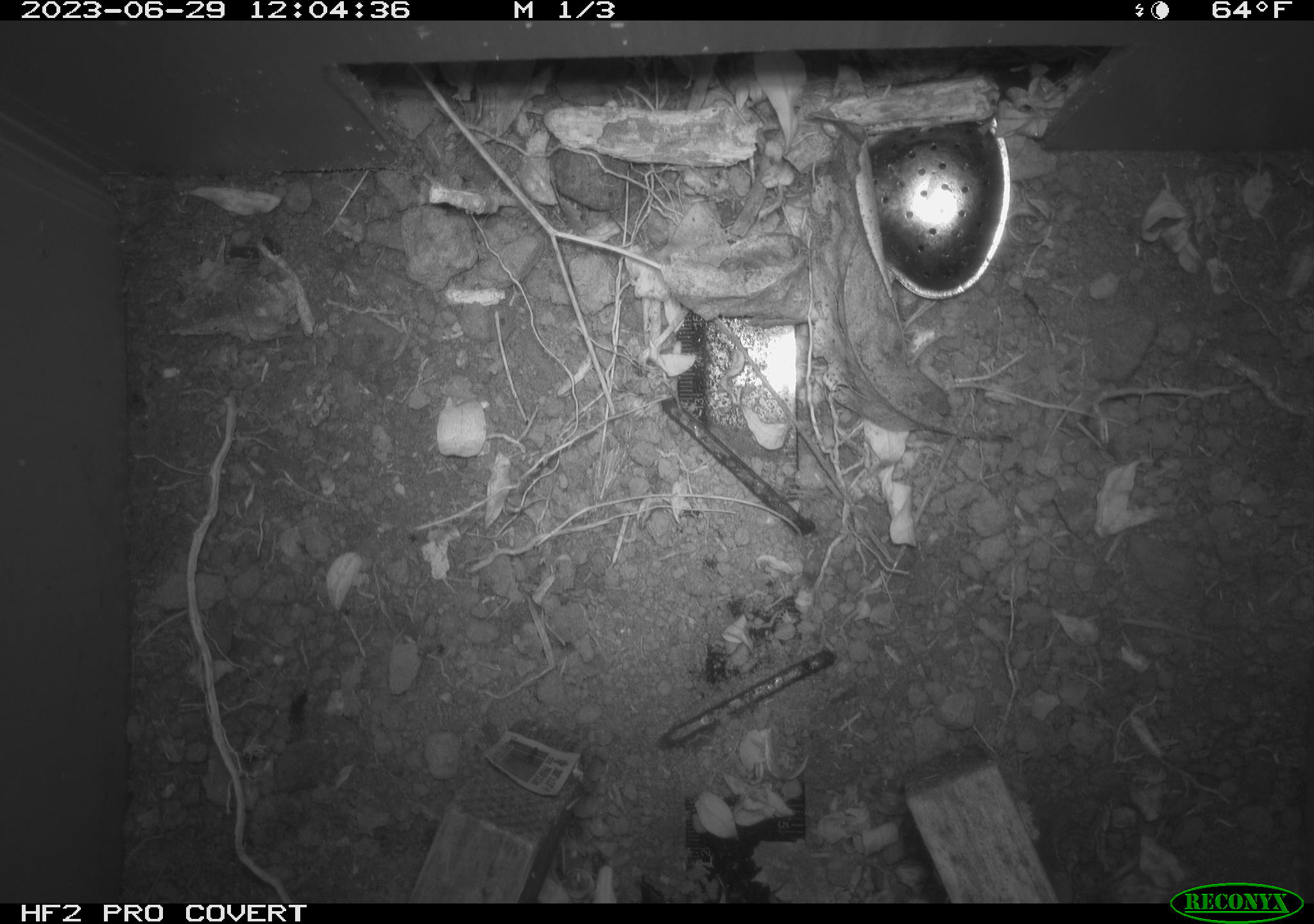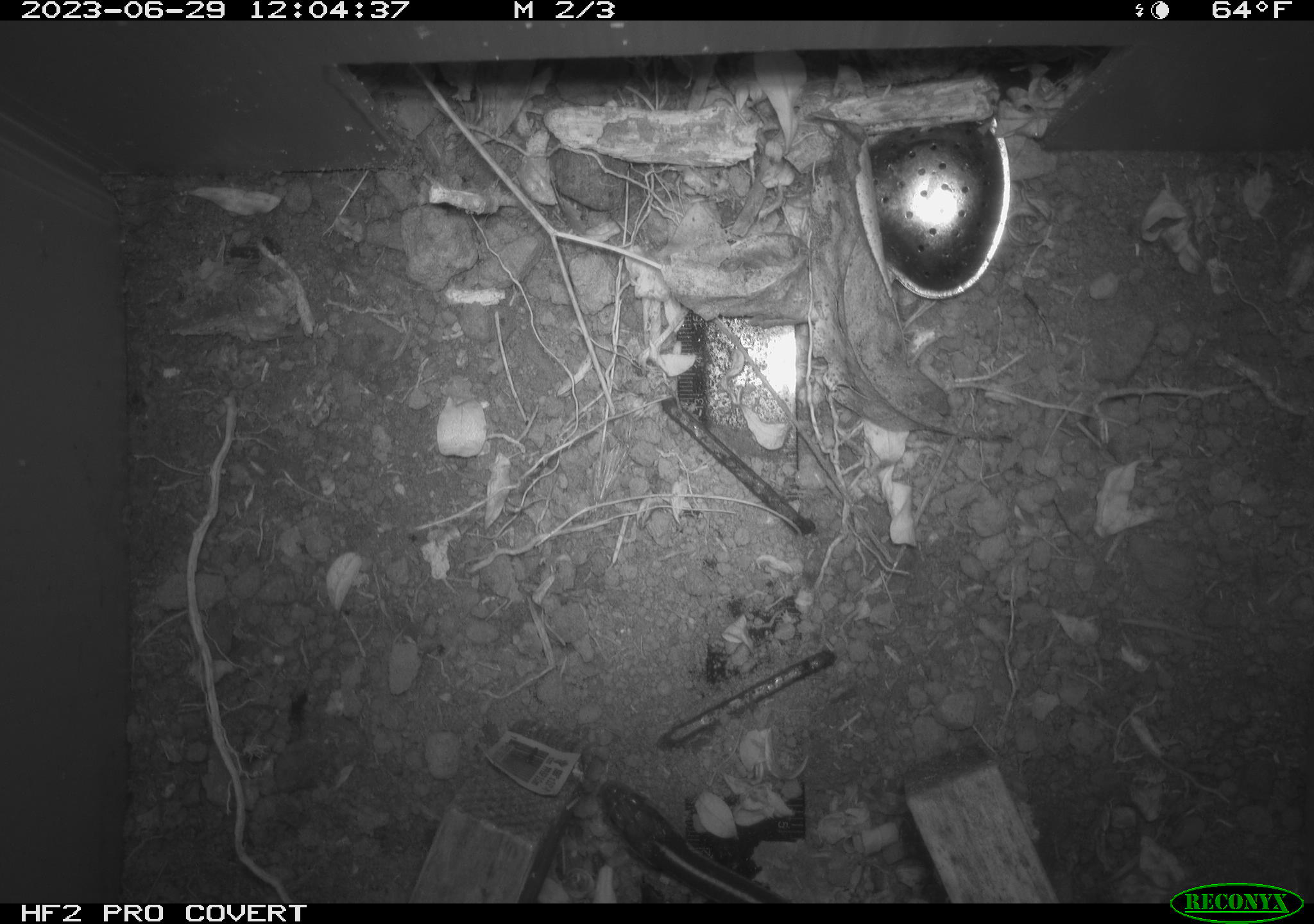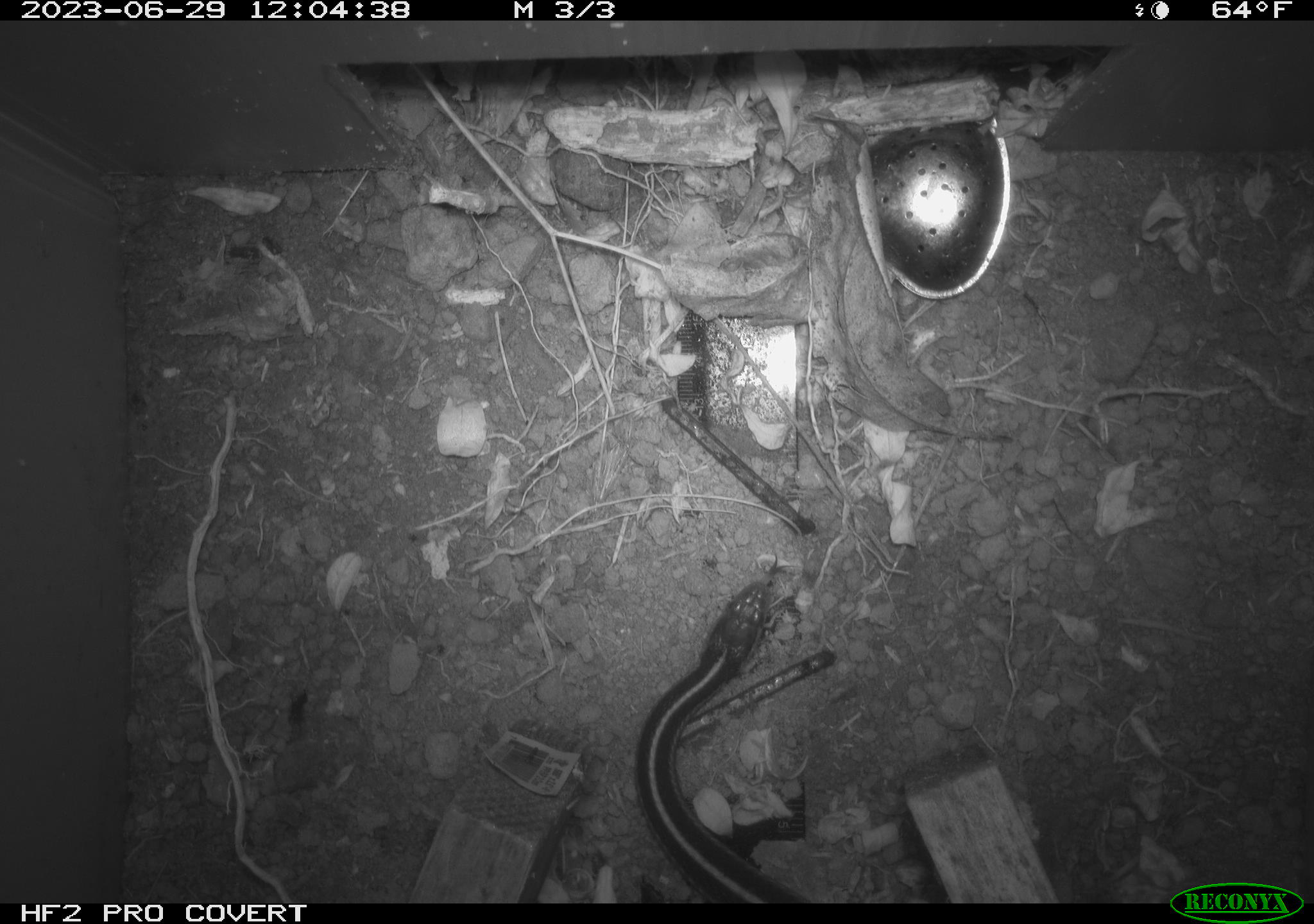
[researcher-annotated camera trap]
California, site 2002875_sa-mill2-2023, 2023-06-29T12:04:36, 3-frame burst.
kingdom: Animalia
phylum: Chordata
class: Reptilia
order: Squamata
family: Colubridae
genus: Thamnophis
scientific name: Thamnophis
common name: american gartersnakes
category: thamnophis species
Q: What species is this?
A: Thamnophis species (american gartersnakes) (Thamnophis).